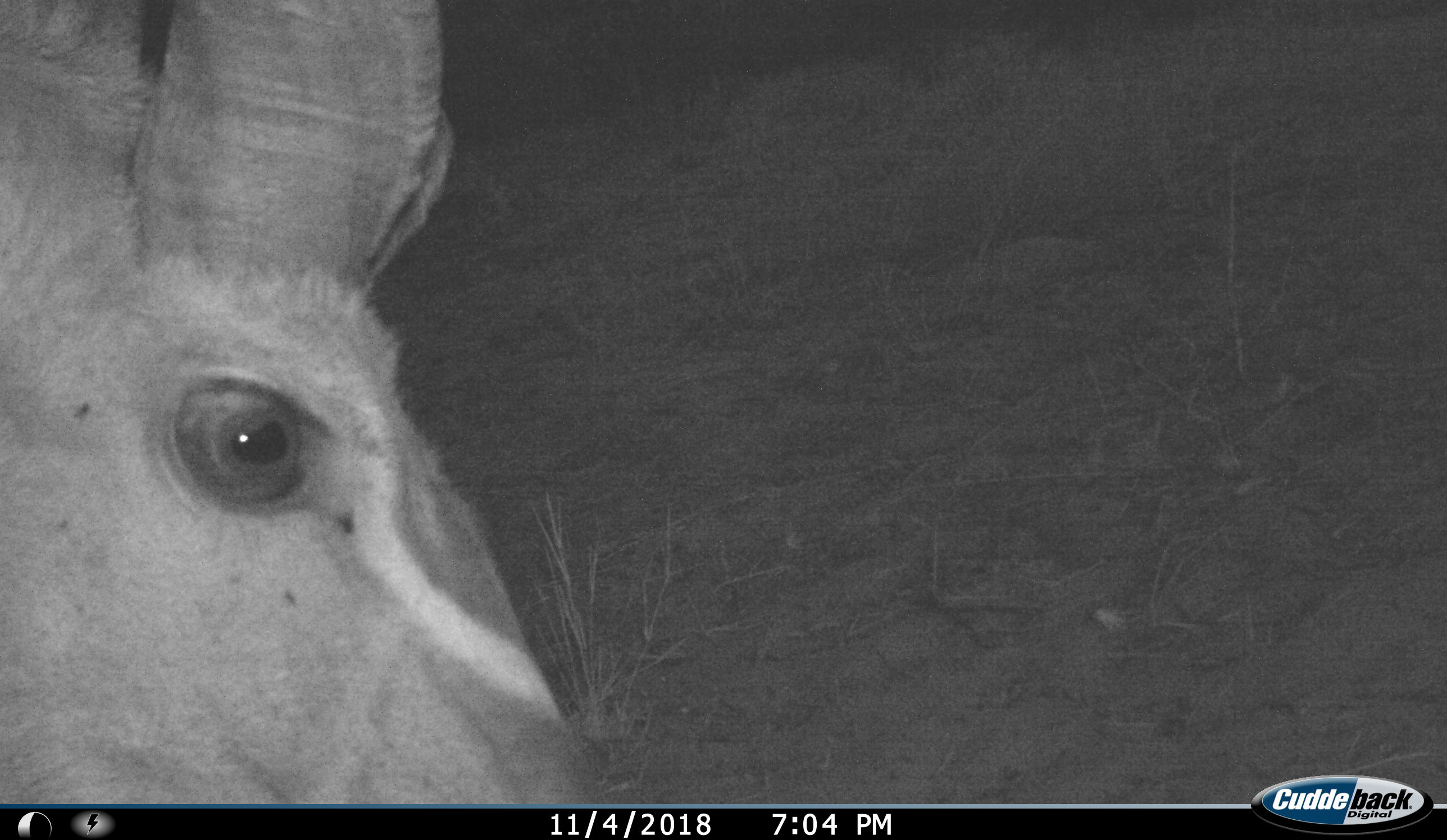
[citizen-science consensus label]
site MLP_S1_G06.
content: unidentified animal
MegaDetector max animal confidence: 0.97